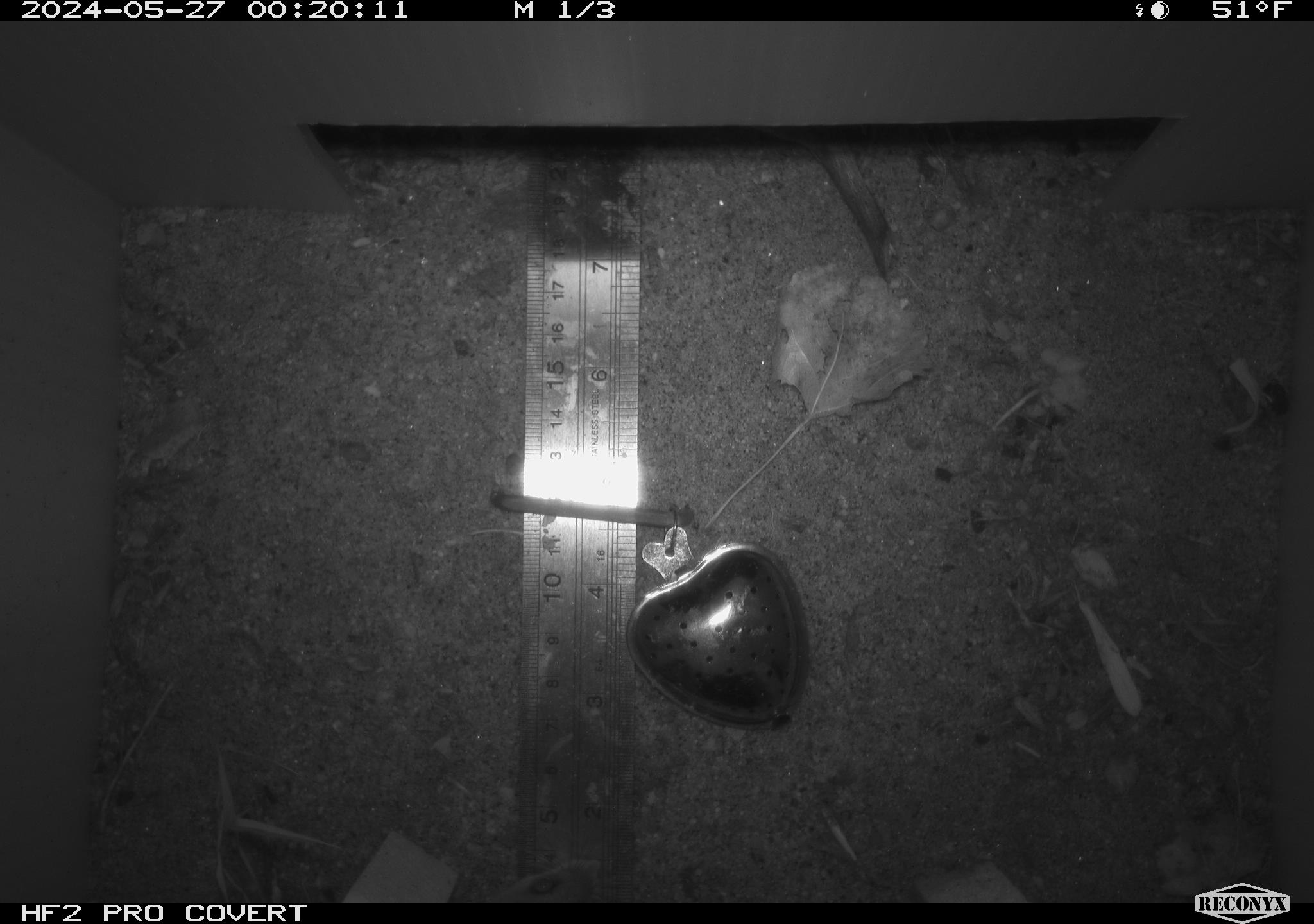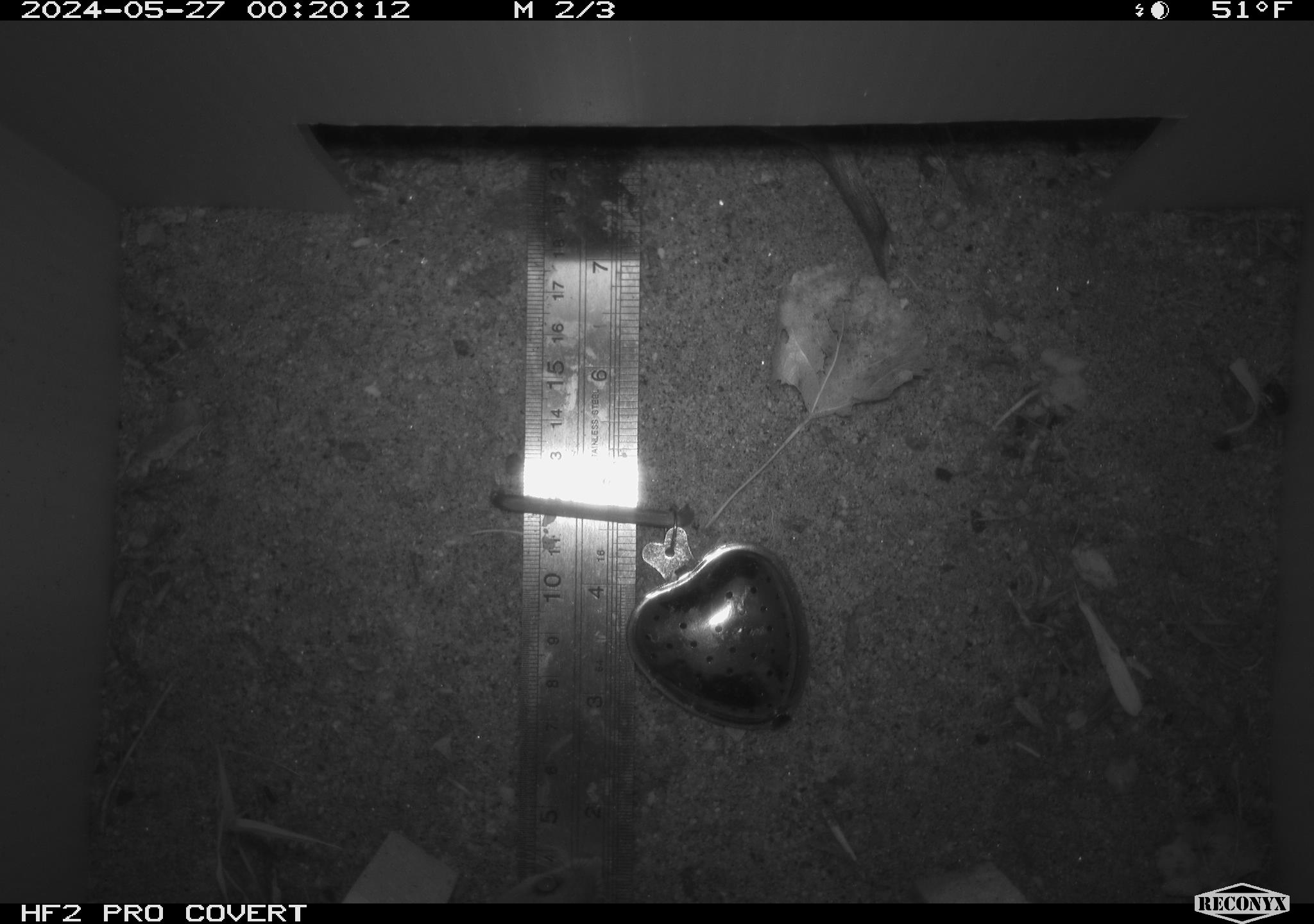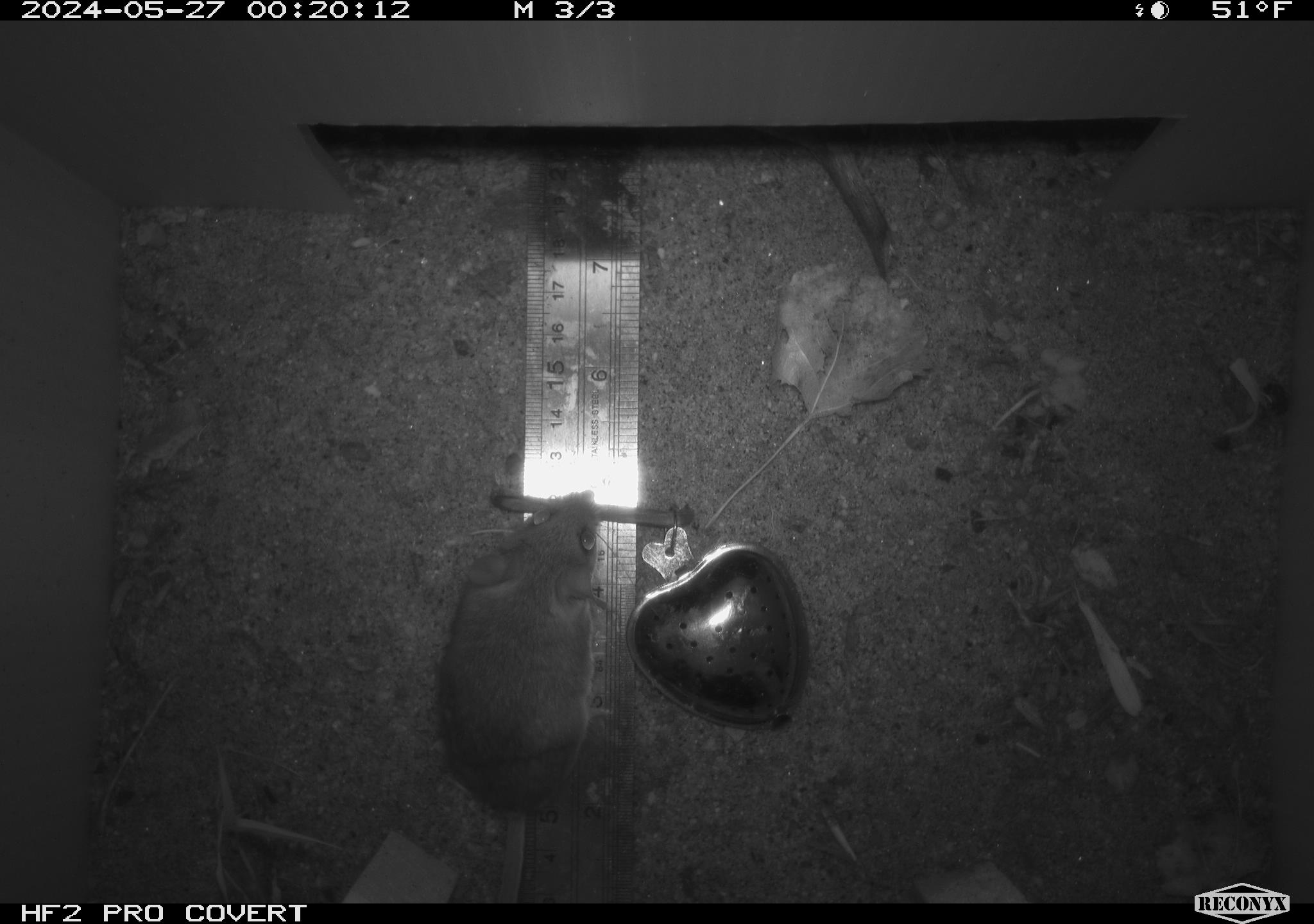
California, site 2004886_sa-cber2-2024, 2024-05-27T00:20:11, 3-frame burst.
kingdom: Animalia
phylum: Chordata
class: Mammalia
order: Rodentia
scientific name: Rodentia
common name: mouse species